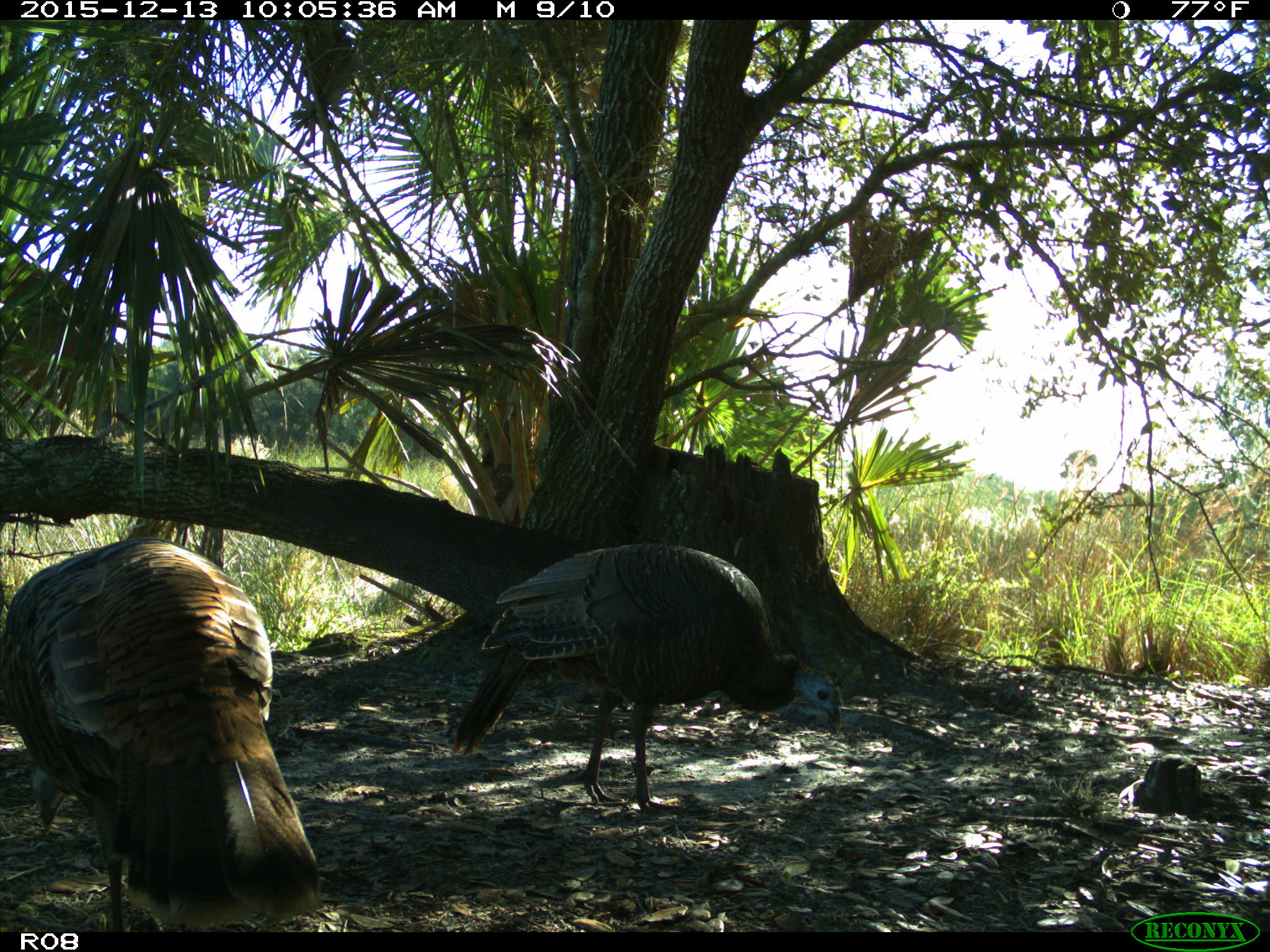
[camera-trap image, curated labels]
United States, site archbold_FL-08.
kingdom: Animalia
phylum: Chordata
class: Aves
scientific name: Aves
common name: birds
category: unidentified bird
Unidentified bird (birds) (Aves).